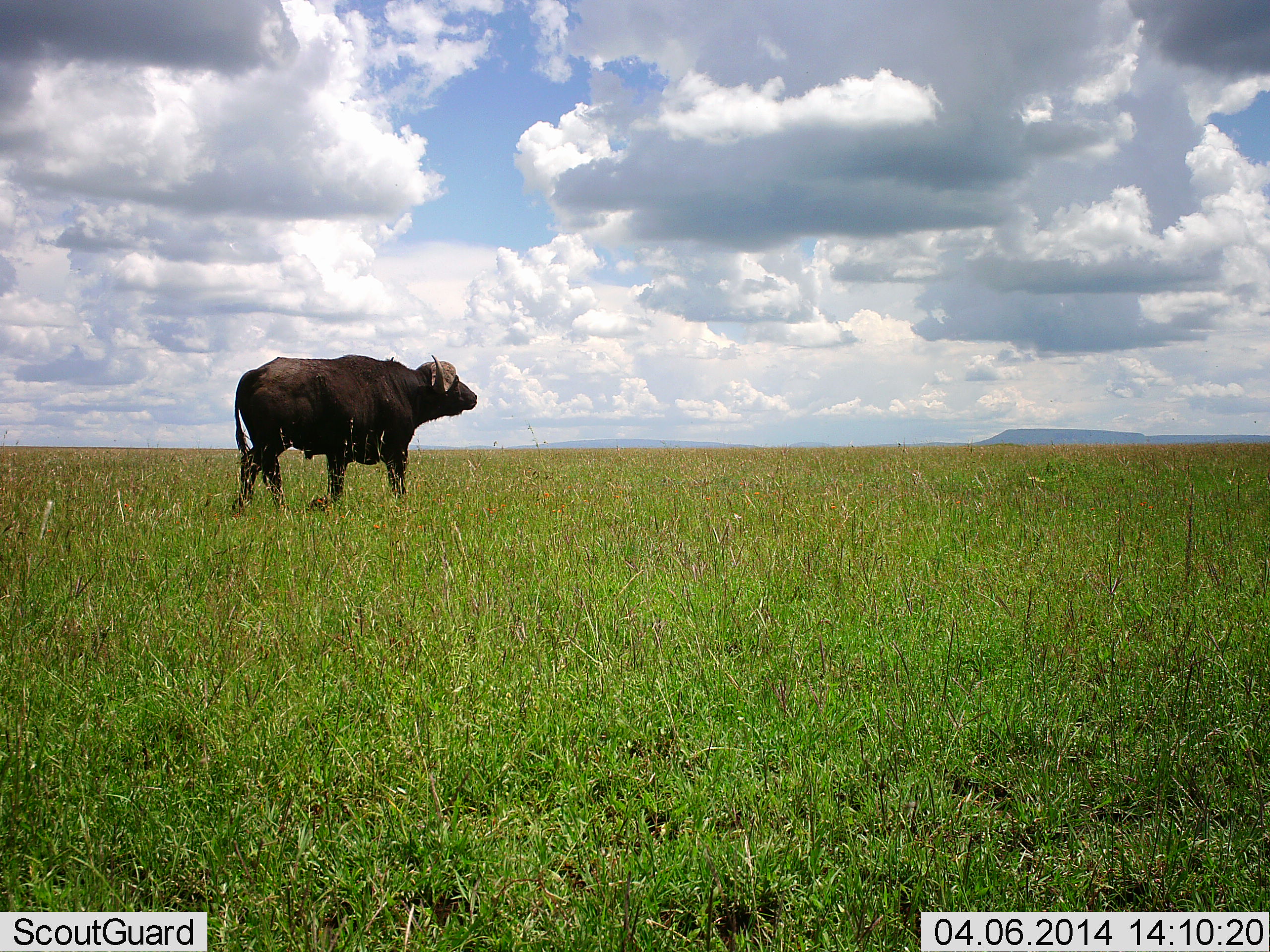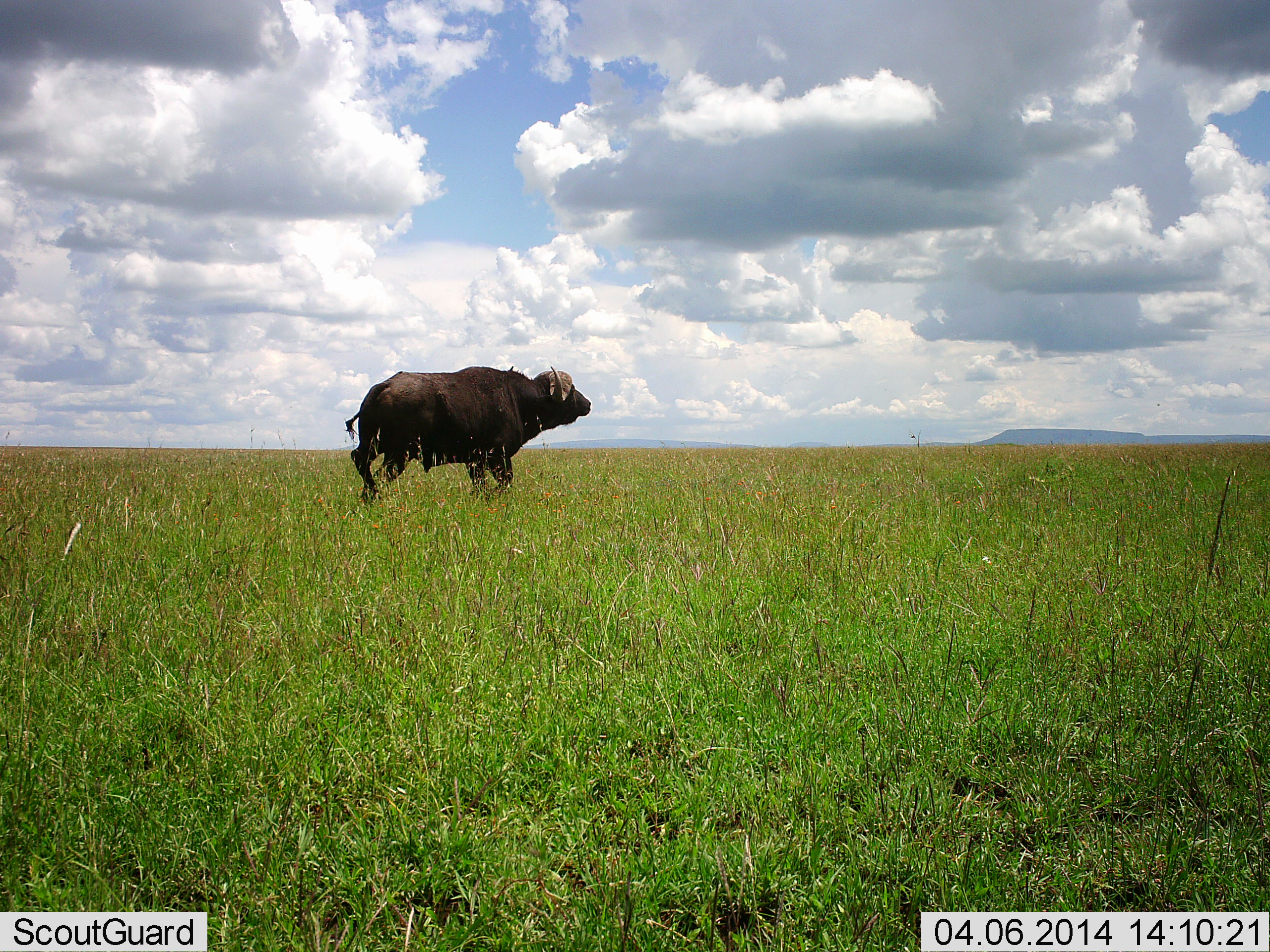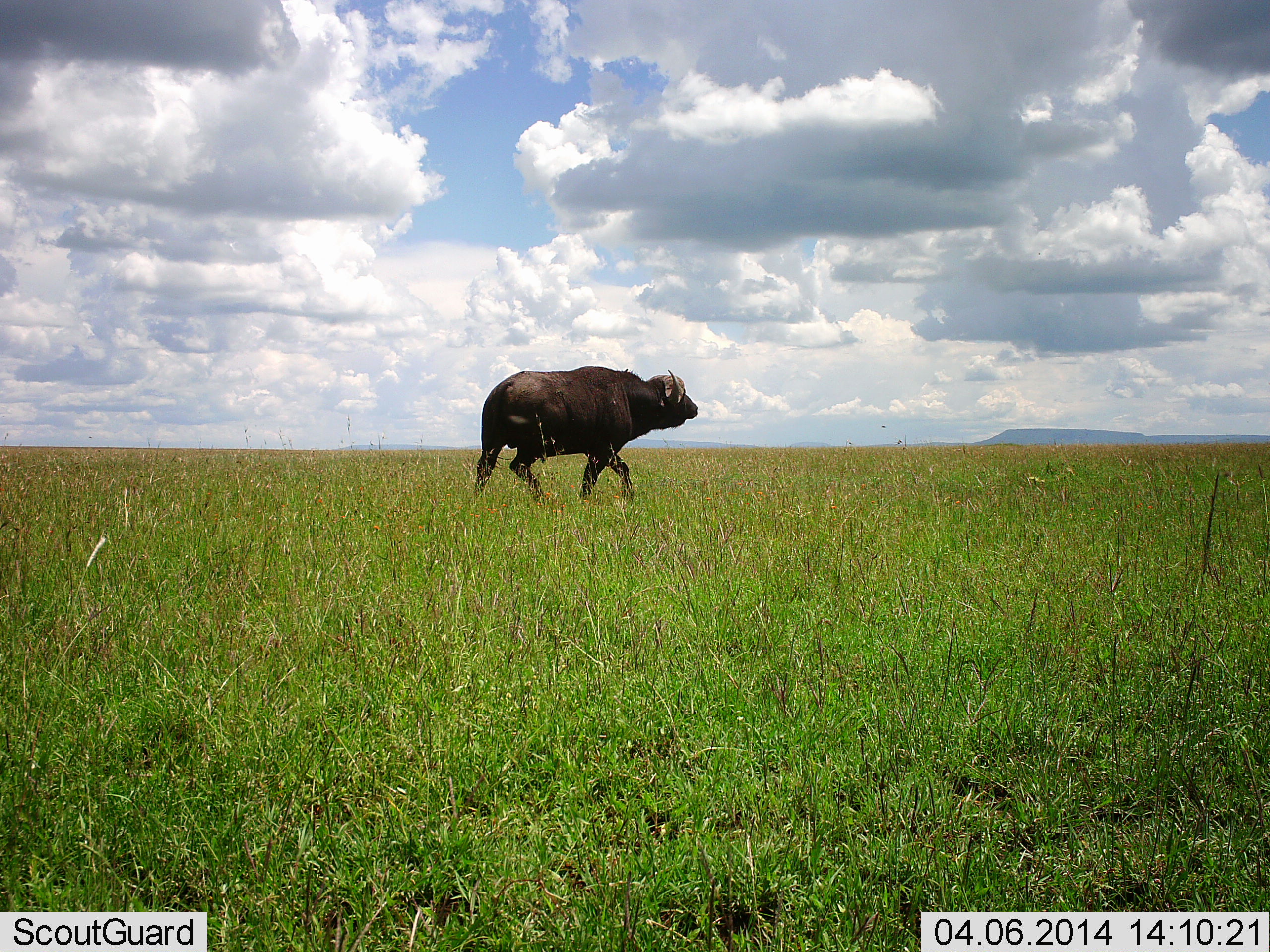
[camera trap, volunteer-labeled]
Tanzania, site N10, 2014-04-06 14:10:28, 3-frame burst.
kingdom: Animalia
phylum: Chordata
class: Mammalia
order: Artiodactyla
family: Bovidae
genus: Syncerus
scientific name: Syncerus caffer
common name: cape buffalo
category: buffalo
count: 1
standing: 10%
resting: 0%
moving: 90%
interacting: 0%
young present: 0%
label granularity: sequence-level